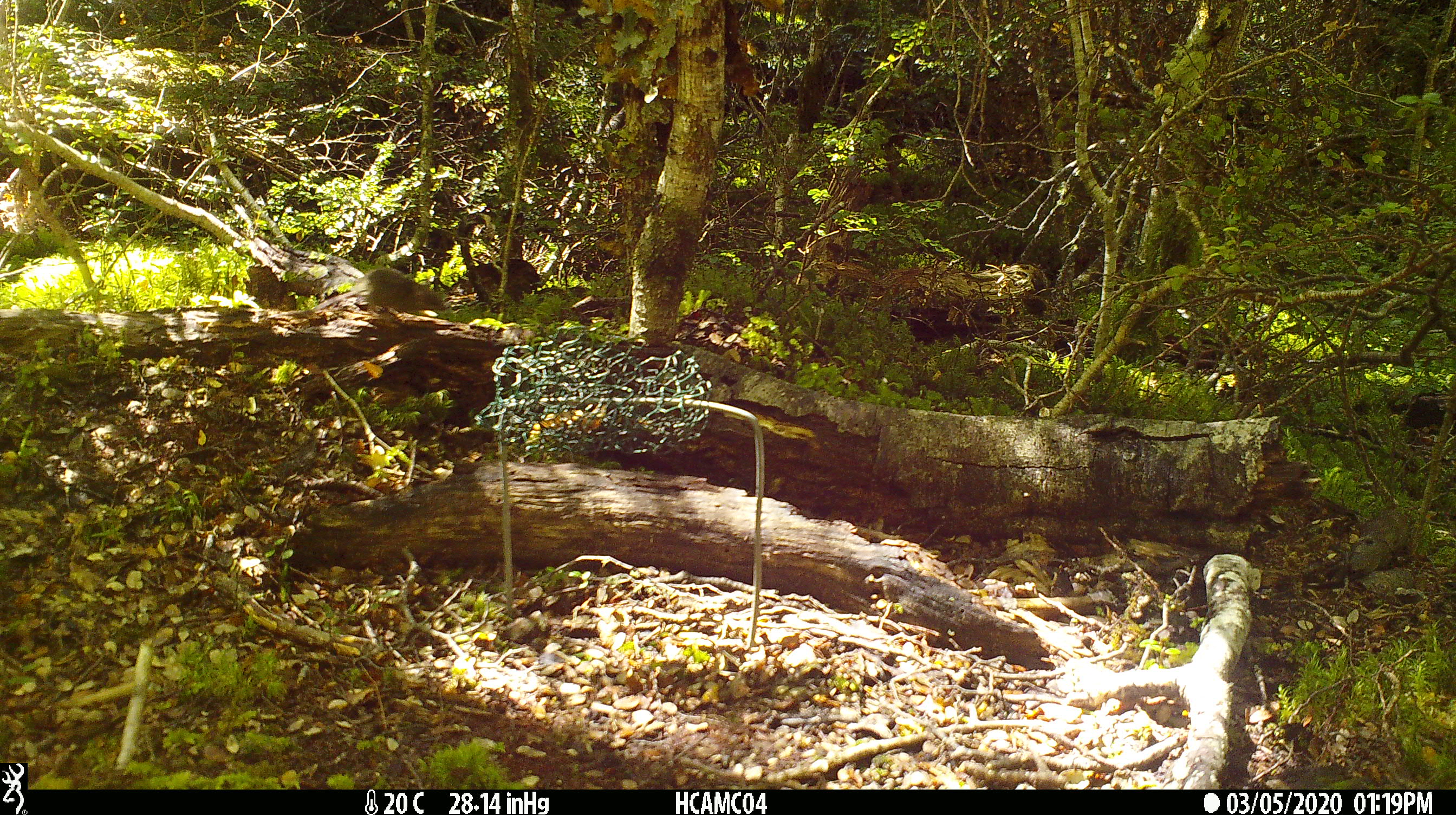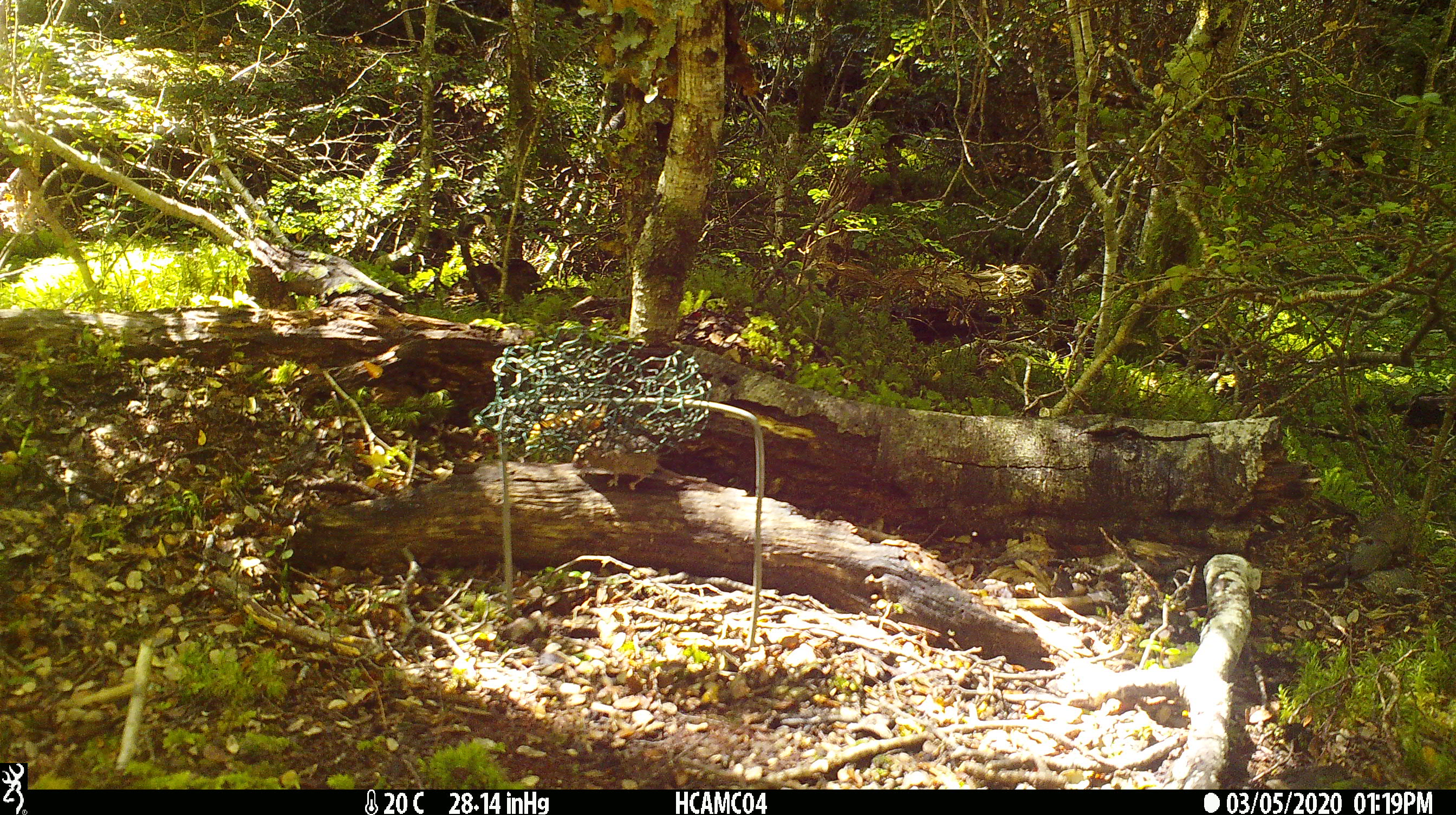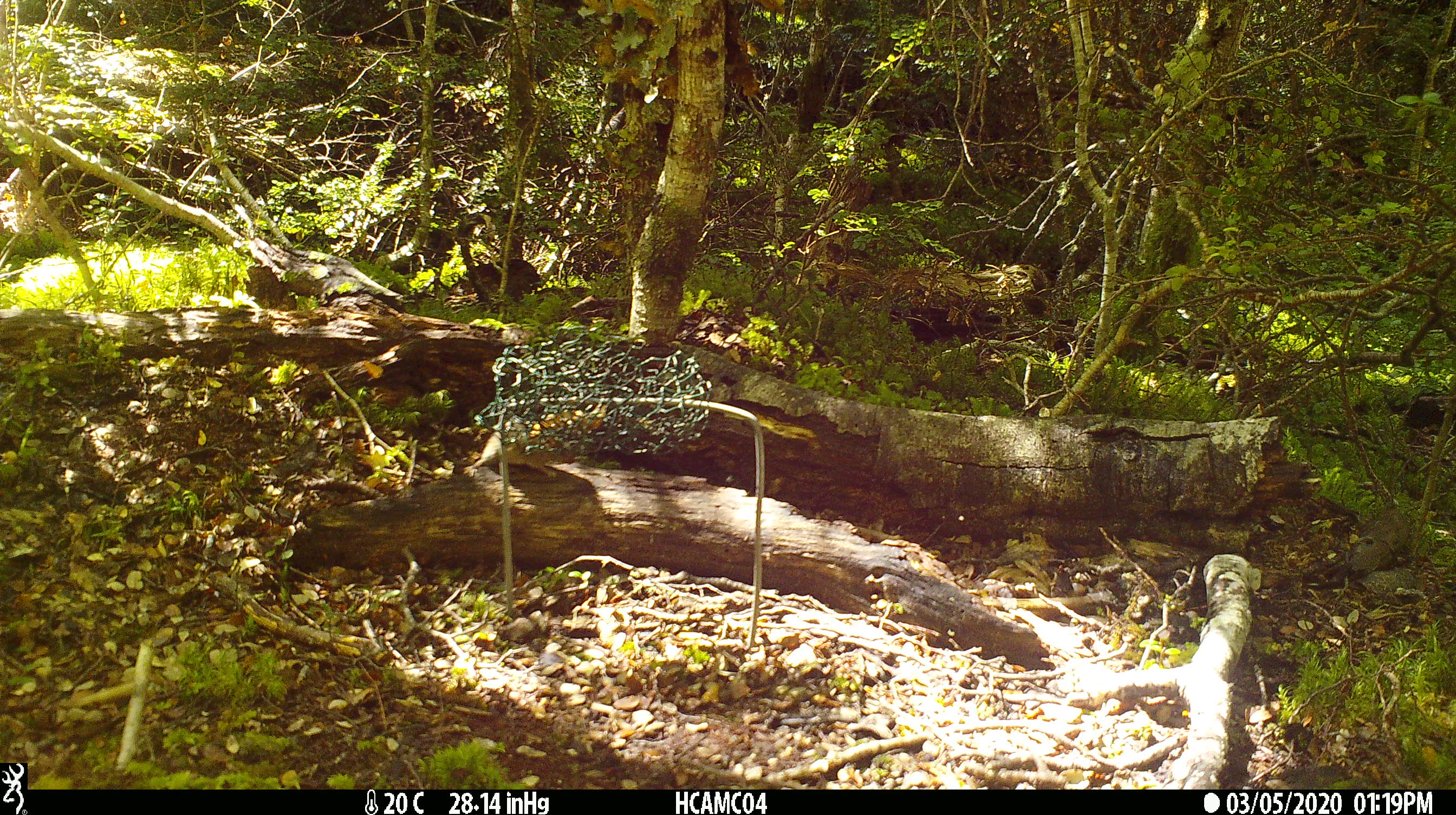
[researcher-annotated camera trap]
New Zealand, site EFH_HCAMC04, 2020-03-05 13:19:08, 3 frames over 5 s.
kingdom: Animalia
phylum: Chordata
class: Mammalia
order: Rodentia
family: Muridae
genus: Mus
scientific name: Mus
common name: mouse